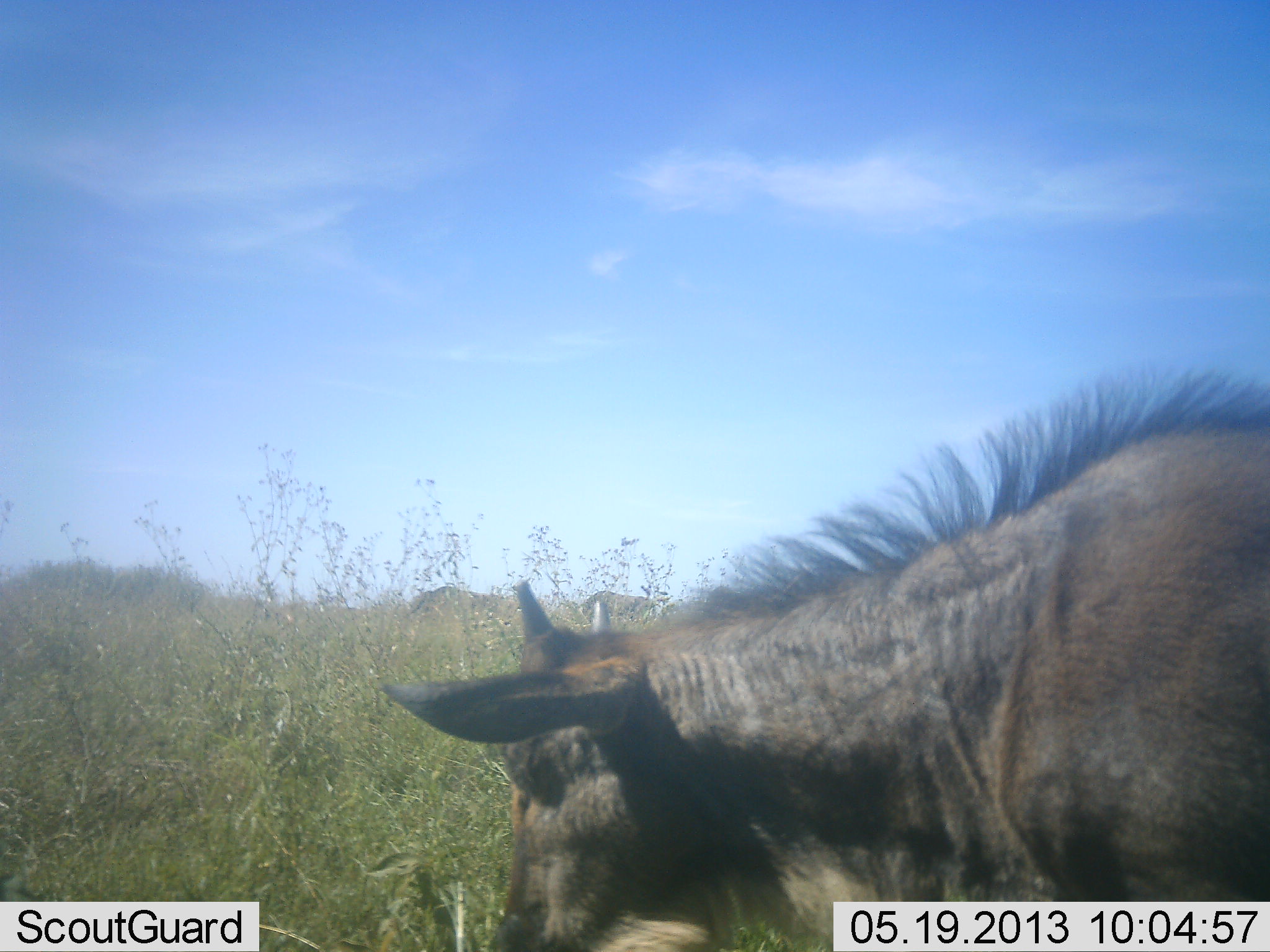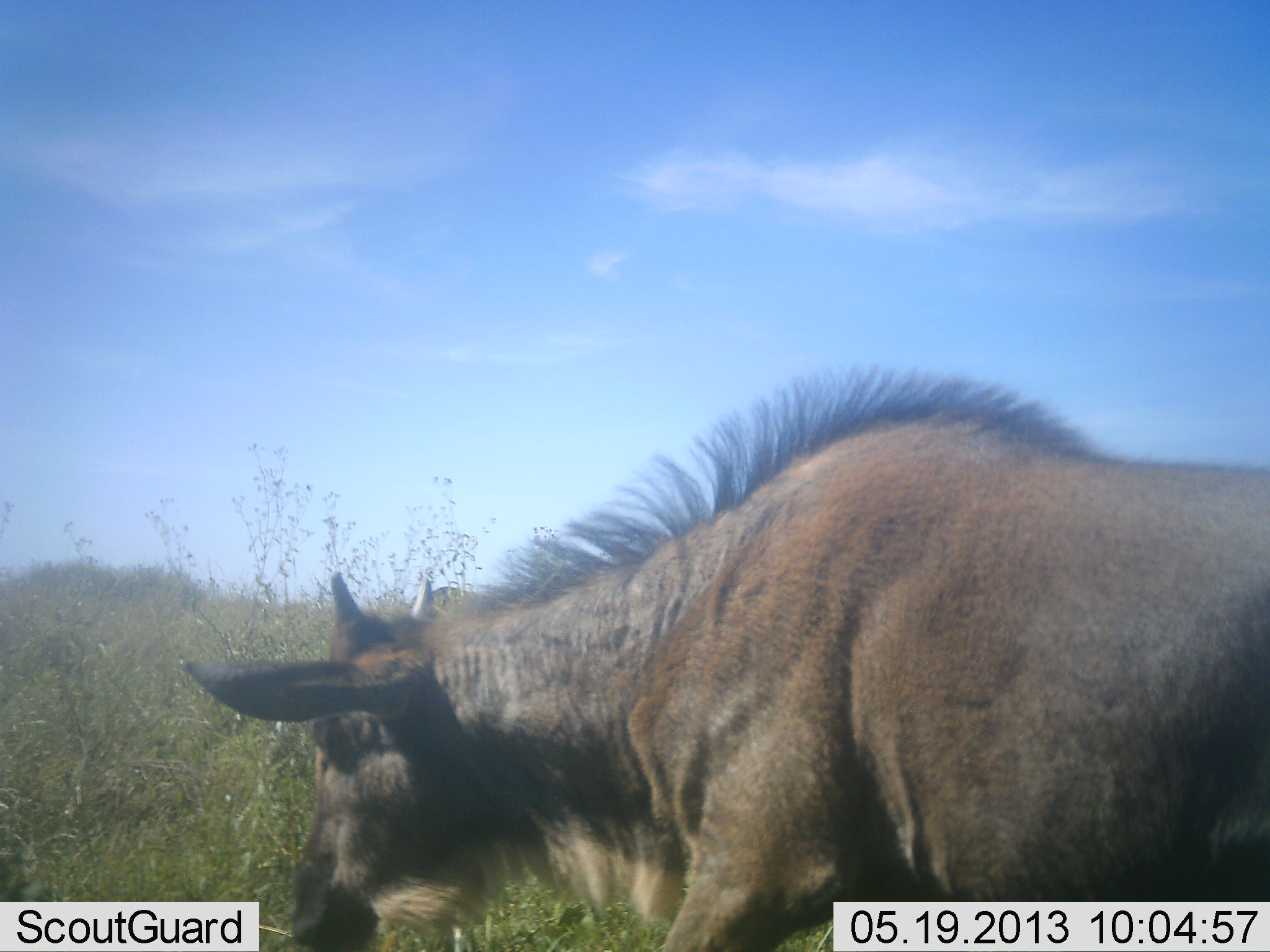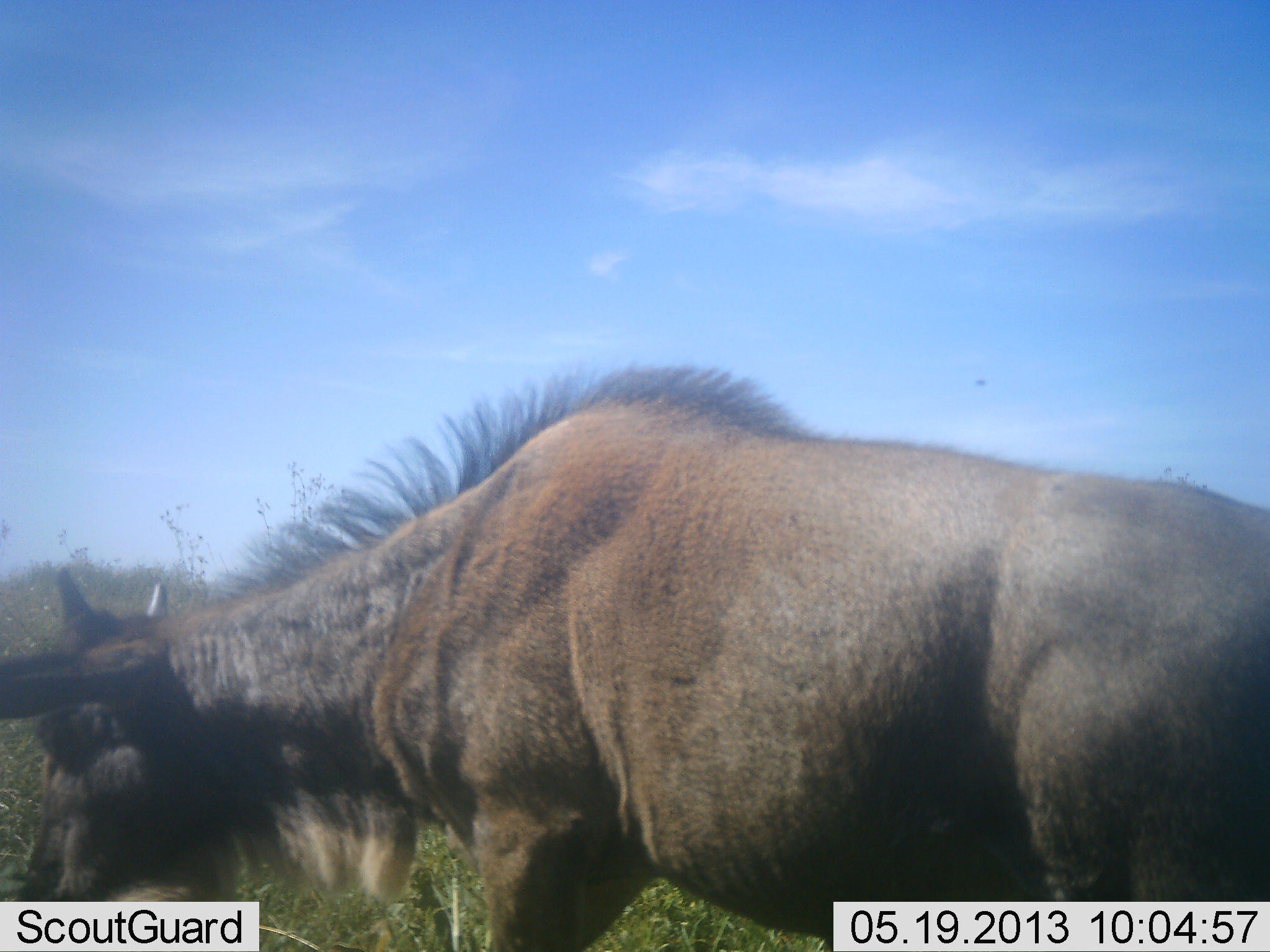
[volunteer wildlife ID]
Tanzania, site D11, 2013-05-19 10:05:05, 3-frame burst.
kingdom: Animalia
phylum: Chordata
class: Mammalia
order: Artiodactyla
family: Bovidae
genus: Connochaetes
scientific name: Connochaetes taurinus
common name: blue wildebeest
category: wildebeest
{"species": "wildebeest (blue wildebeest) (Connochaetes taurinus)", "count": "1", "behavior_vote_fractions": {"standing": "10%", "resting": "0%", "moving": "75%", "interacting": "0%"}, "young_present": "25%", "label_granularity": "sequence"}